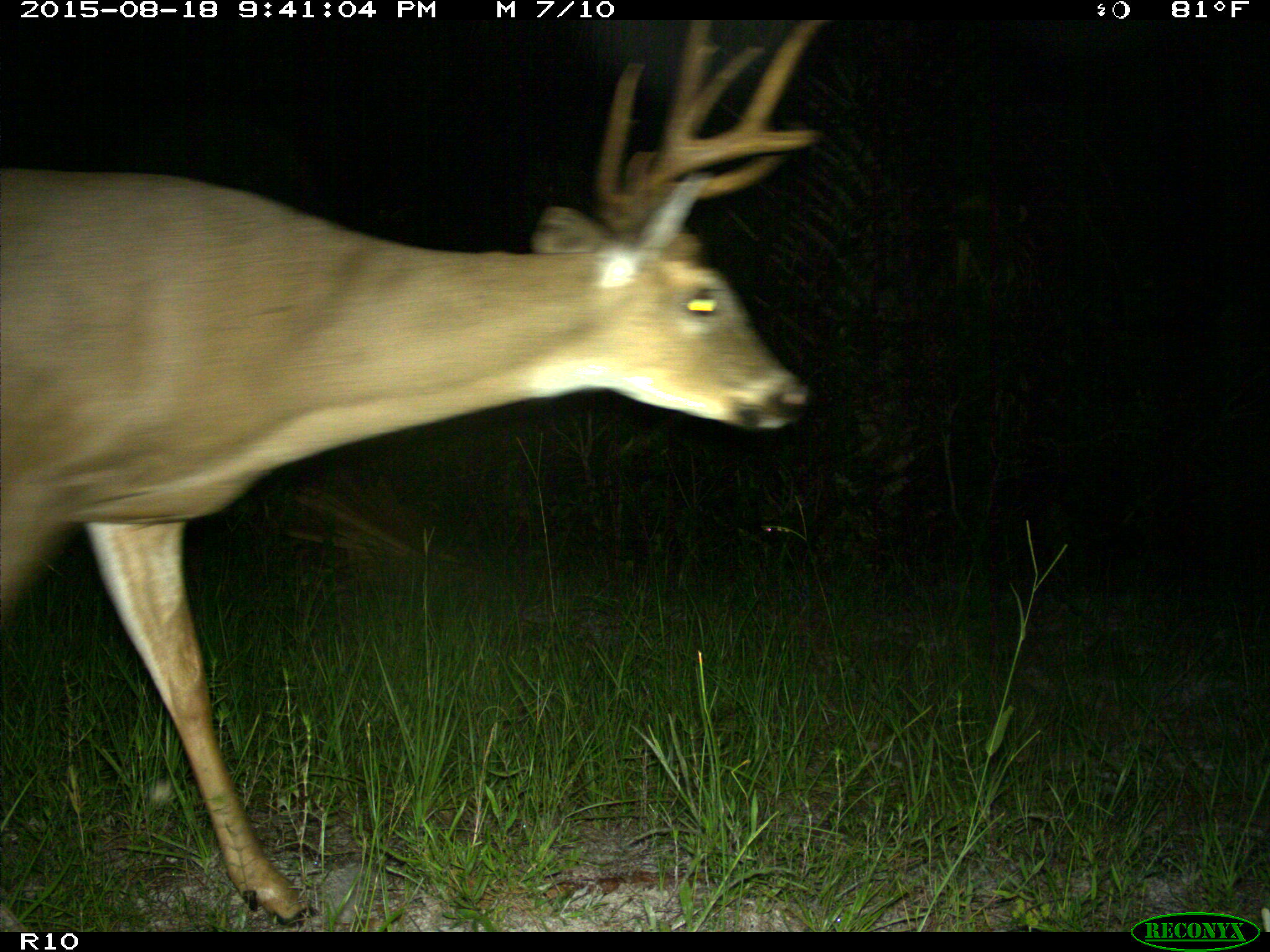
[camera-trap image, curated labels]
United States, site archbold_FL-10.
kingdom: Animalia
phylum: Chordata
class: Mammalia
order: Artiodactyla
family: Cervidae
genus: Odocoileus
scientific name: Odocoileus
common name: deer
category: unidentified deer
Unidentified deer (deer) (Odocoileus).